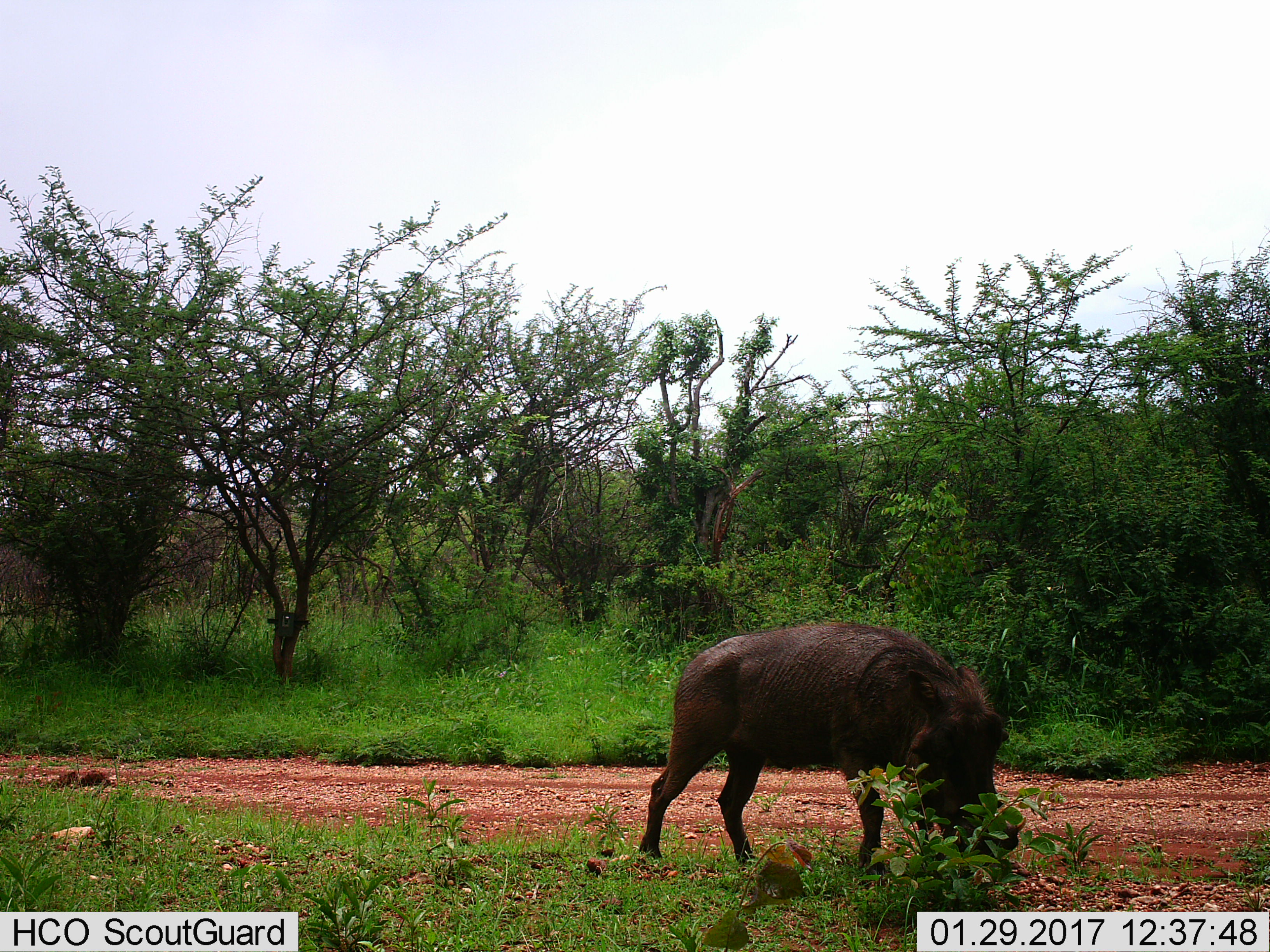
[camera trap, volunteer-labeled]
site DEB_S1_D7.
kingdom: Animalia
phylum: Chordata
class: Mammalia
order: Artiodactyla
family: Suidae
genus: Phacochoerus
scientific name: Phacochoerus africanus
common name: warthog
Warthog (Phacochoerus africanus), count 1. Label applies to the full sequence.